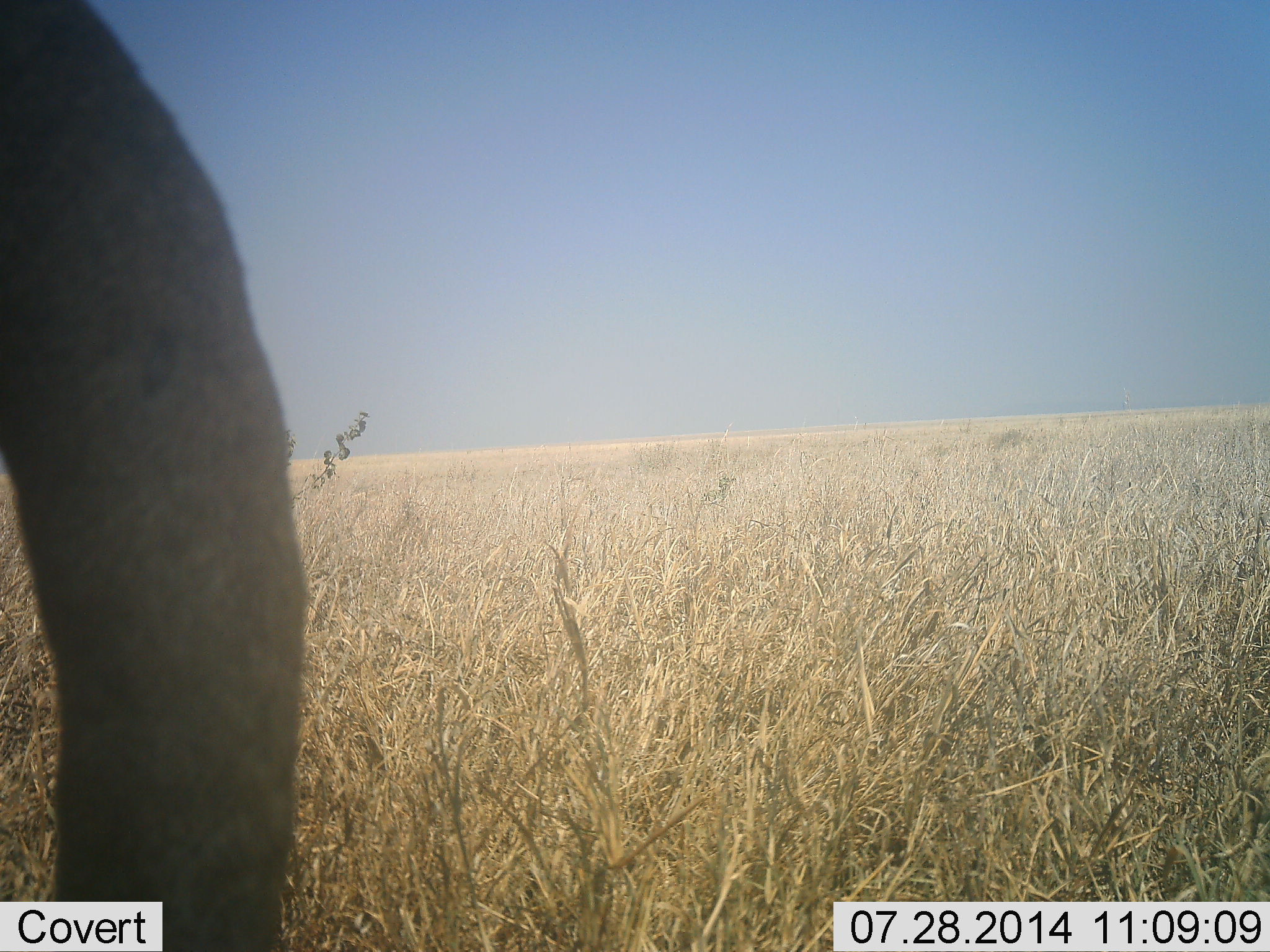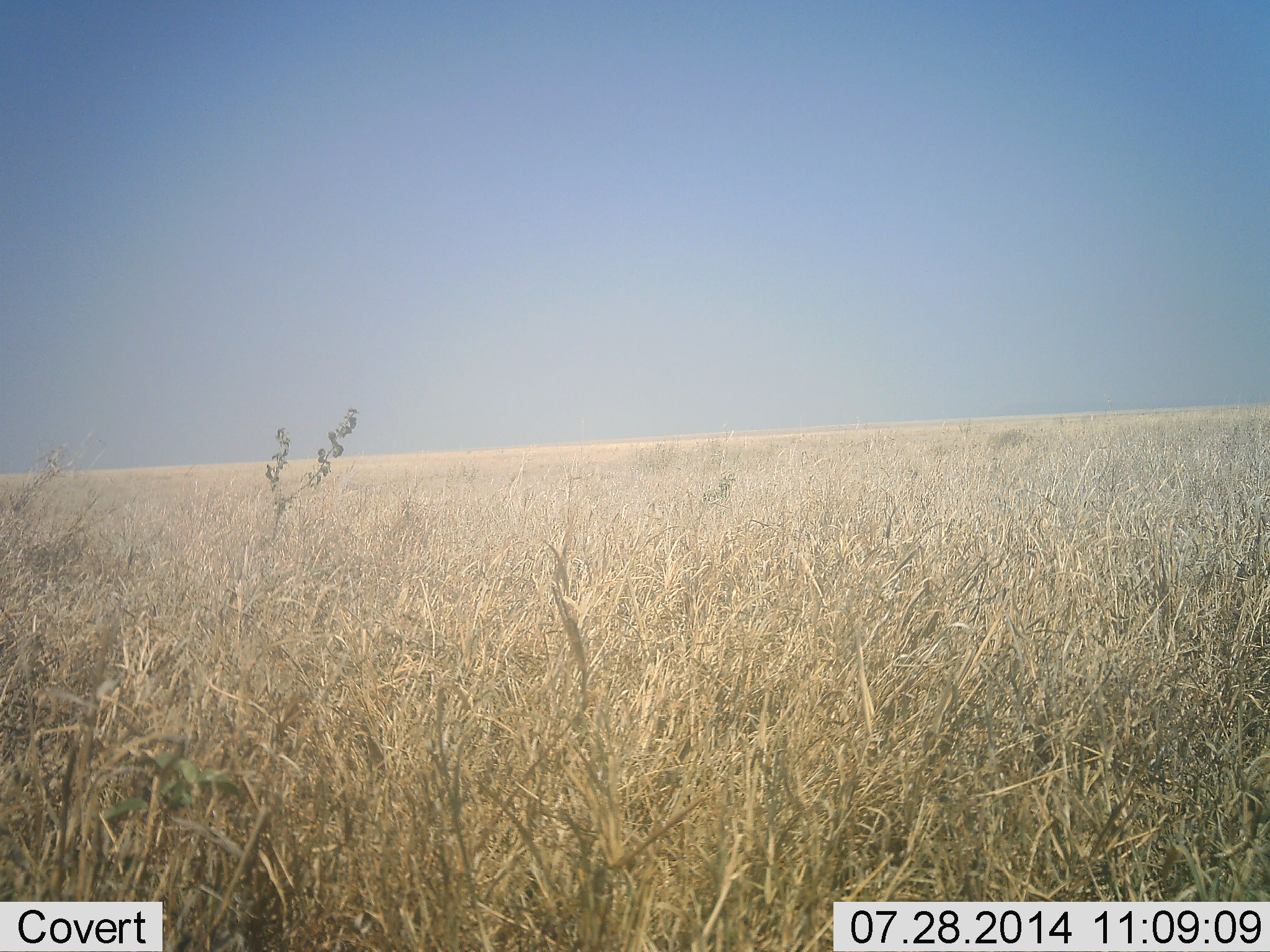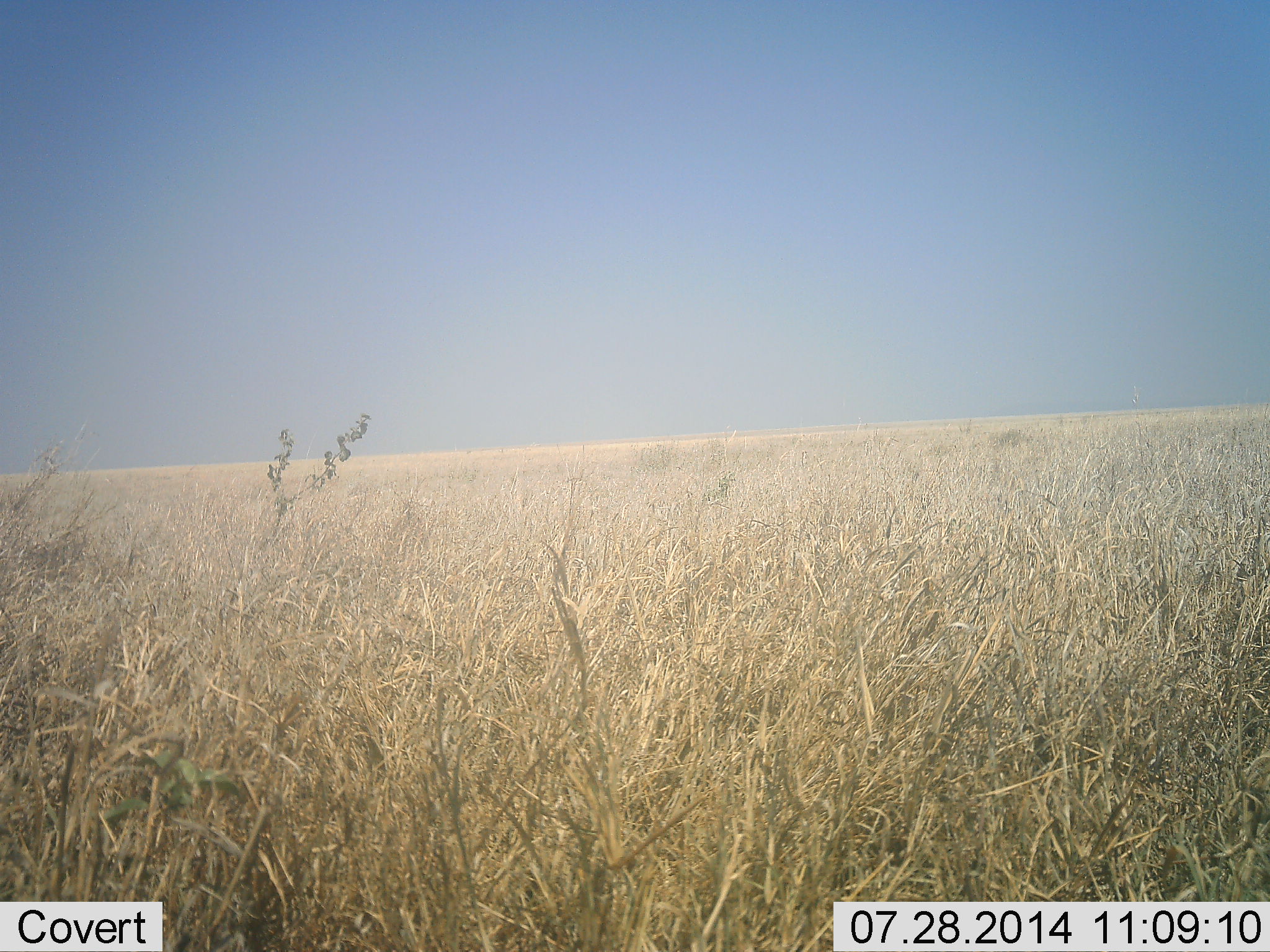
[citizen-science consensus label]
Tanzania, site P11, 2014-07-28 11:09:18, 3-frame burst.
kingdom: Animalia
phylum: Chordata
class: Mammalia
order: Proboscidea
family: Elephantidae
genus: Loxodonta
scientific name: Loxodonta africana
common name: african bush elephant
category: elephant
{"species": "elephant (african bush elephant) (Loxodonta africana)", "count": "1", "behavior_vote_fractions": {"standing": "25%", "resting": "0%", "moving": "75%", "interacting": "0%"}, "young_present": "0%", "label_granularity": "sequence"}